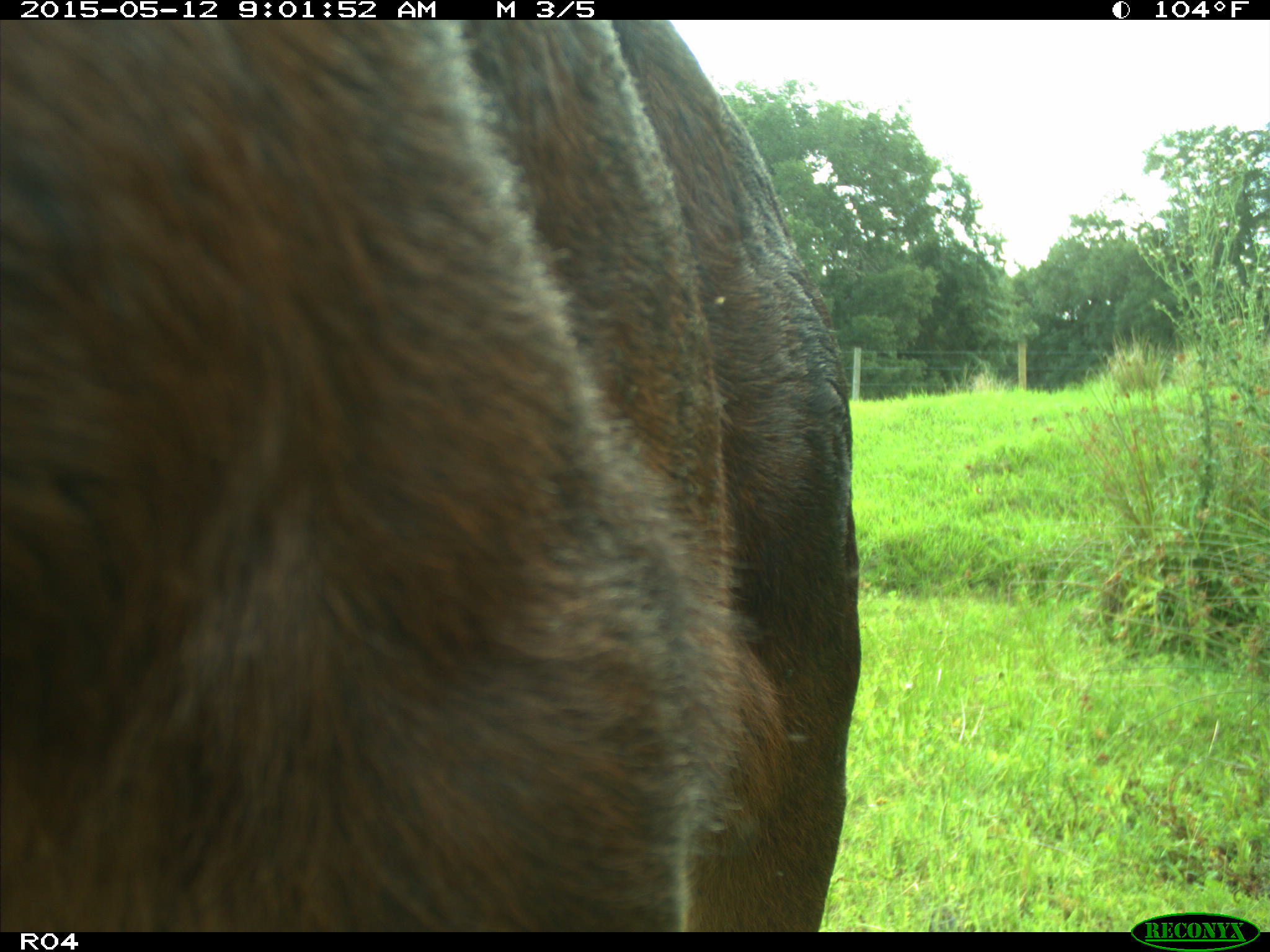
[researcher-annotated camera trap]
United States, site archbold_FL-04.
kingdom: Animalia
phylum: Chordata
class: Mammalia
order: Artiodactyla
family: Bovidae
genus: Bos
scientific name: Bos taurus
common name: domestic cow